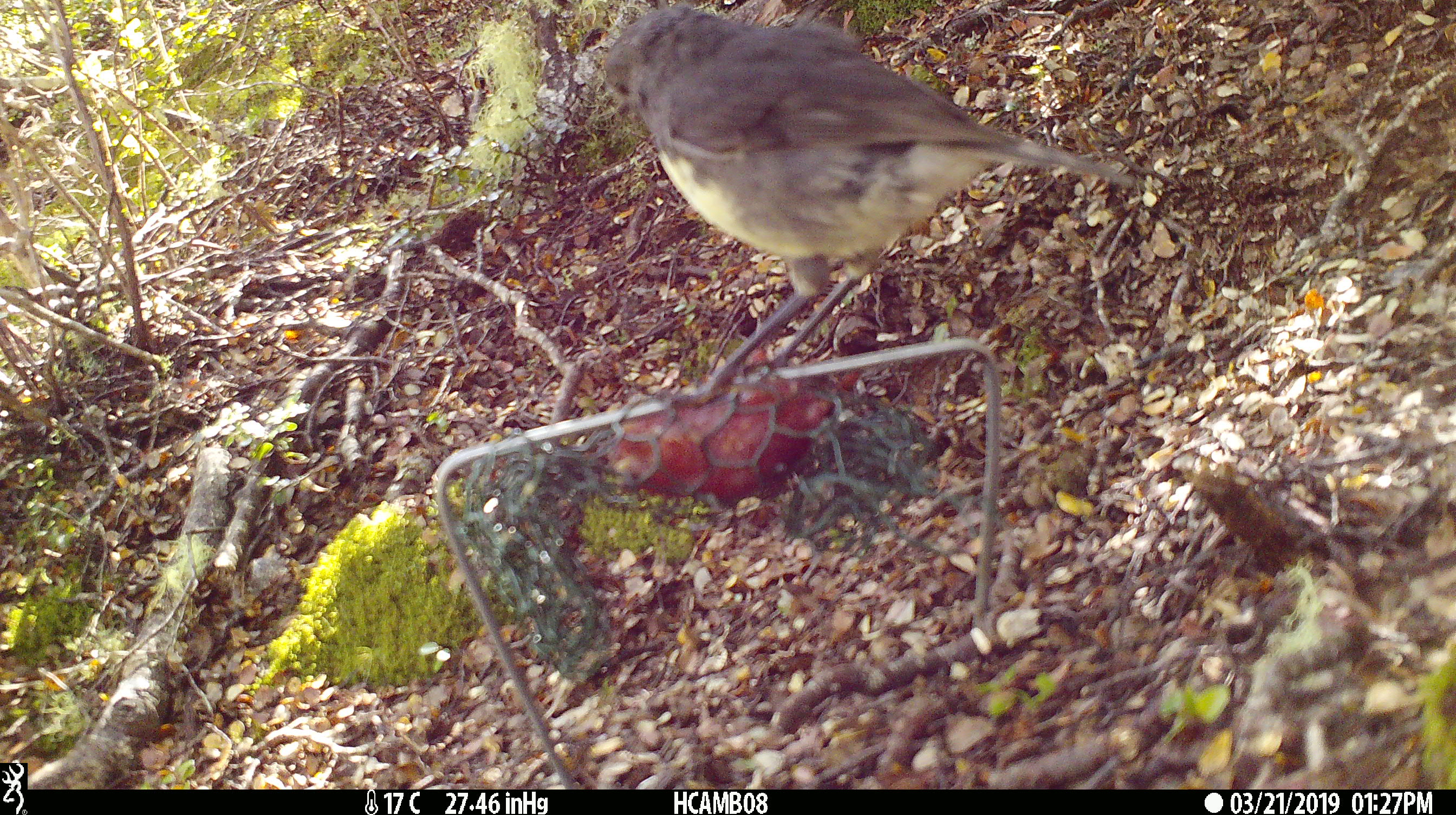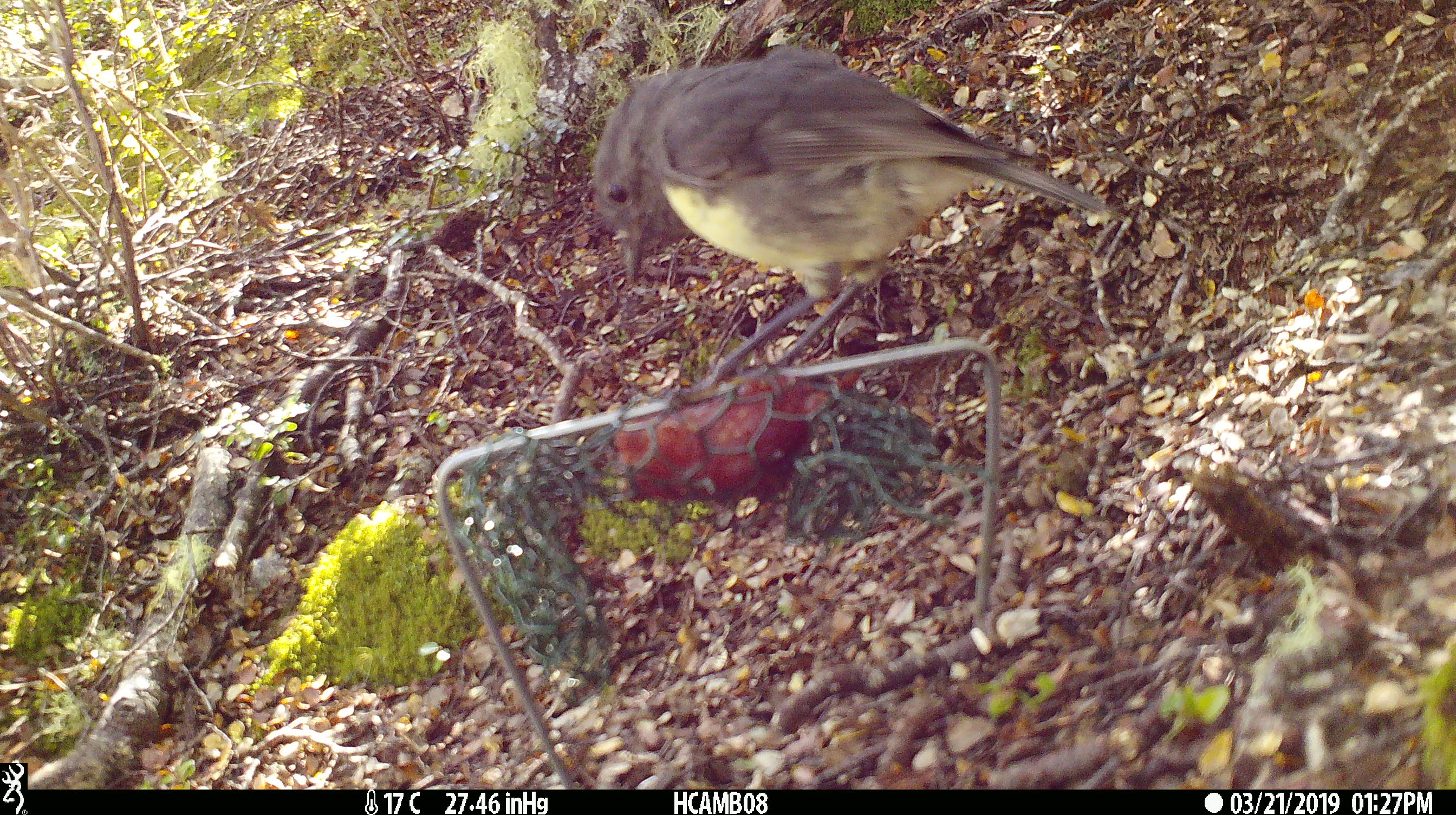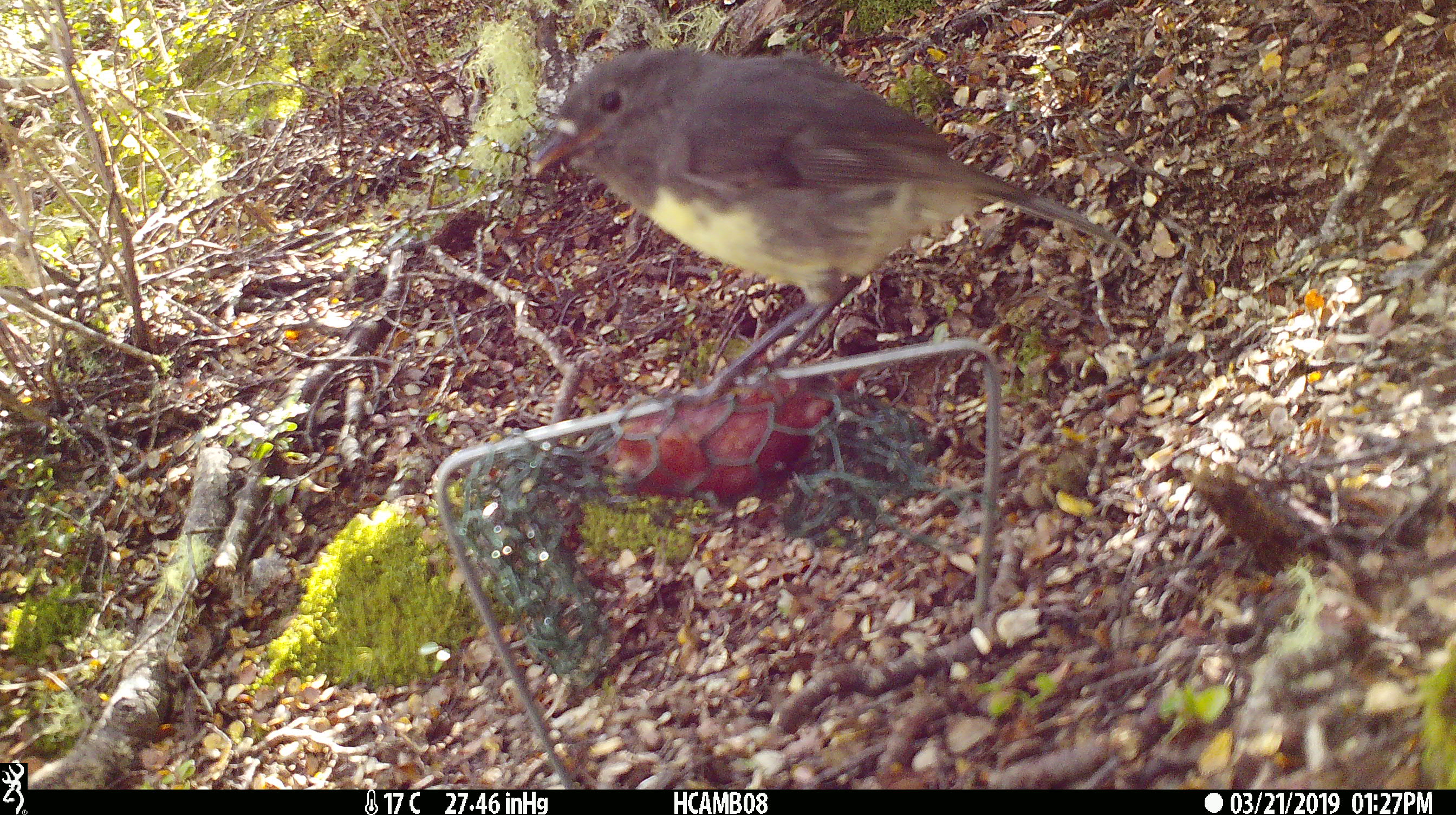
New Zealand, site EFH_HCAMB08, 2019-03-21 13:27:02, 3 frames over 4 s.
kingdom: Animalia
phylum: Chordata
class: Aves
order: Passeriformes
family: Petroicidae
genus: Petroica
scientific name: Petroica australis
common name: new zealand robin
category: robin